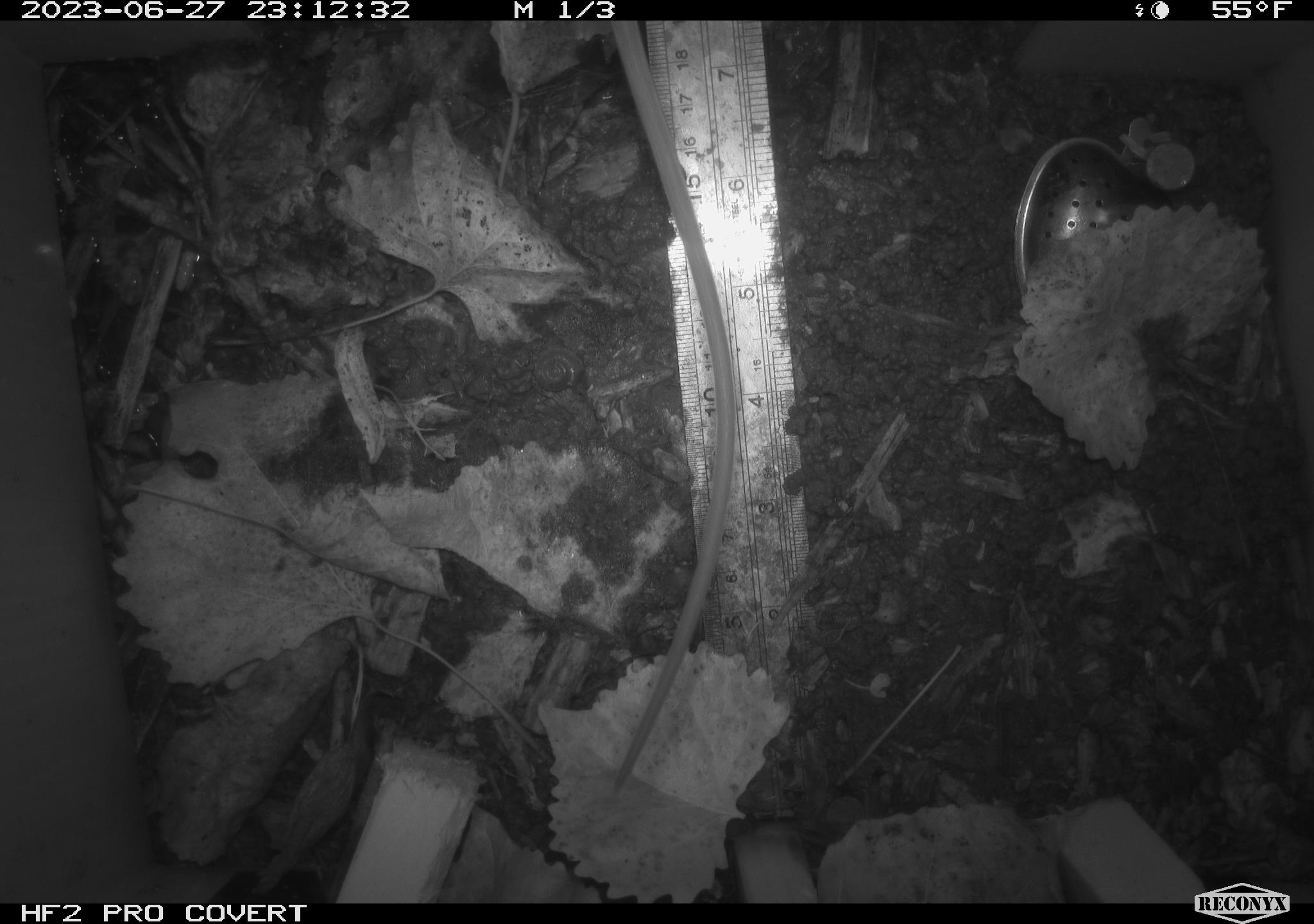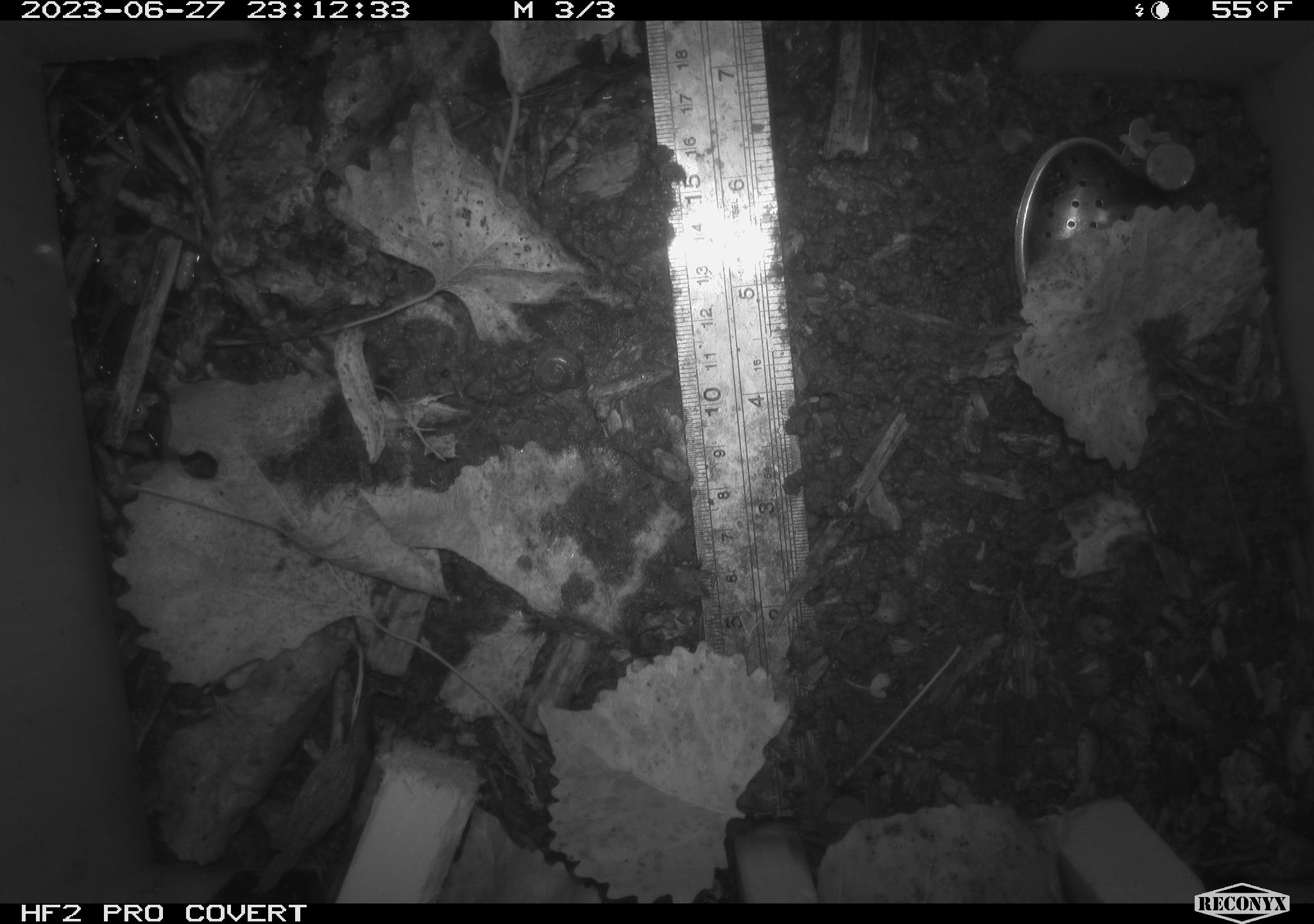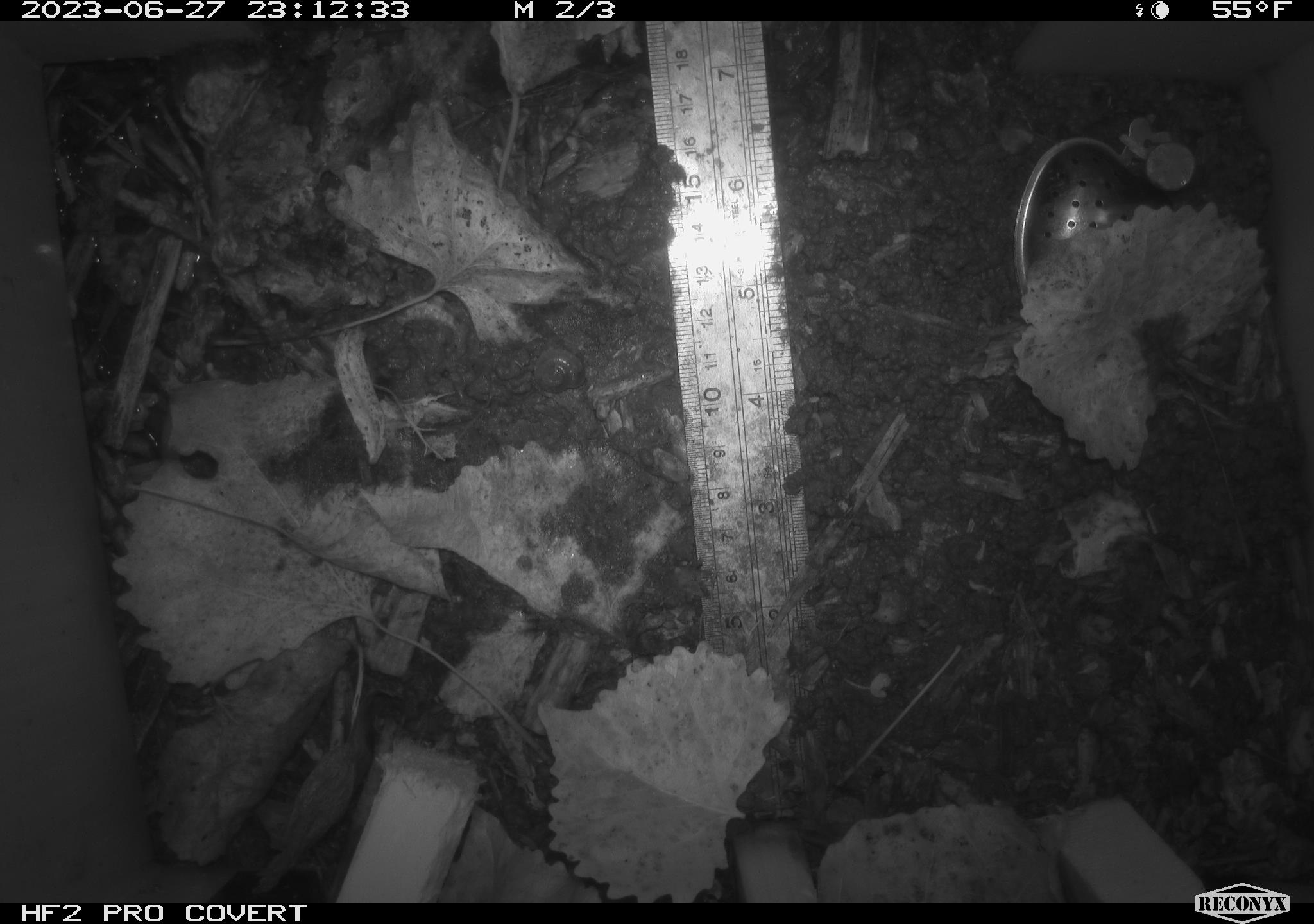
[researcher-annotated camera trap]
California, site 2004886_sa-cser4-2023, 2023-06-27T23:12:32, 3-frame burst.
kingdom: Animalia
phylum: Chordata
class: Mammalia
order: Rodentia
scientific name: Rodentia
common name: woodrat or rat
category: woodrat or rat species